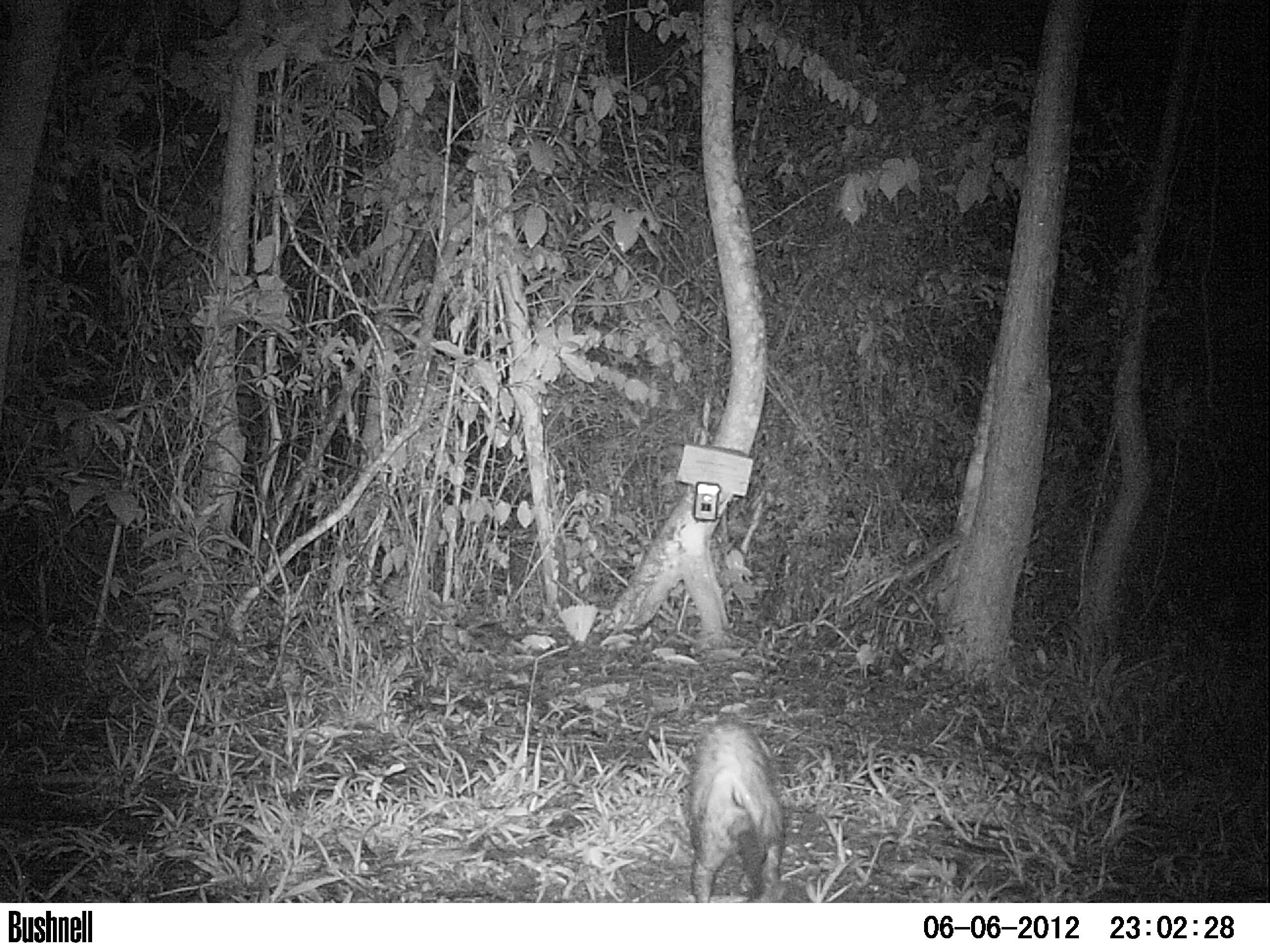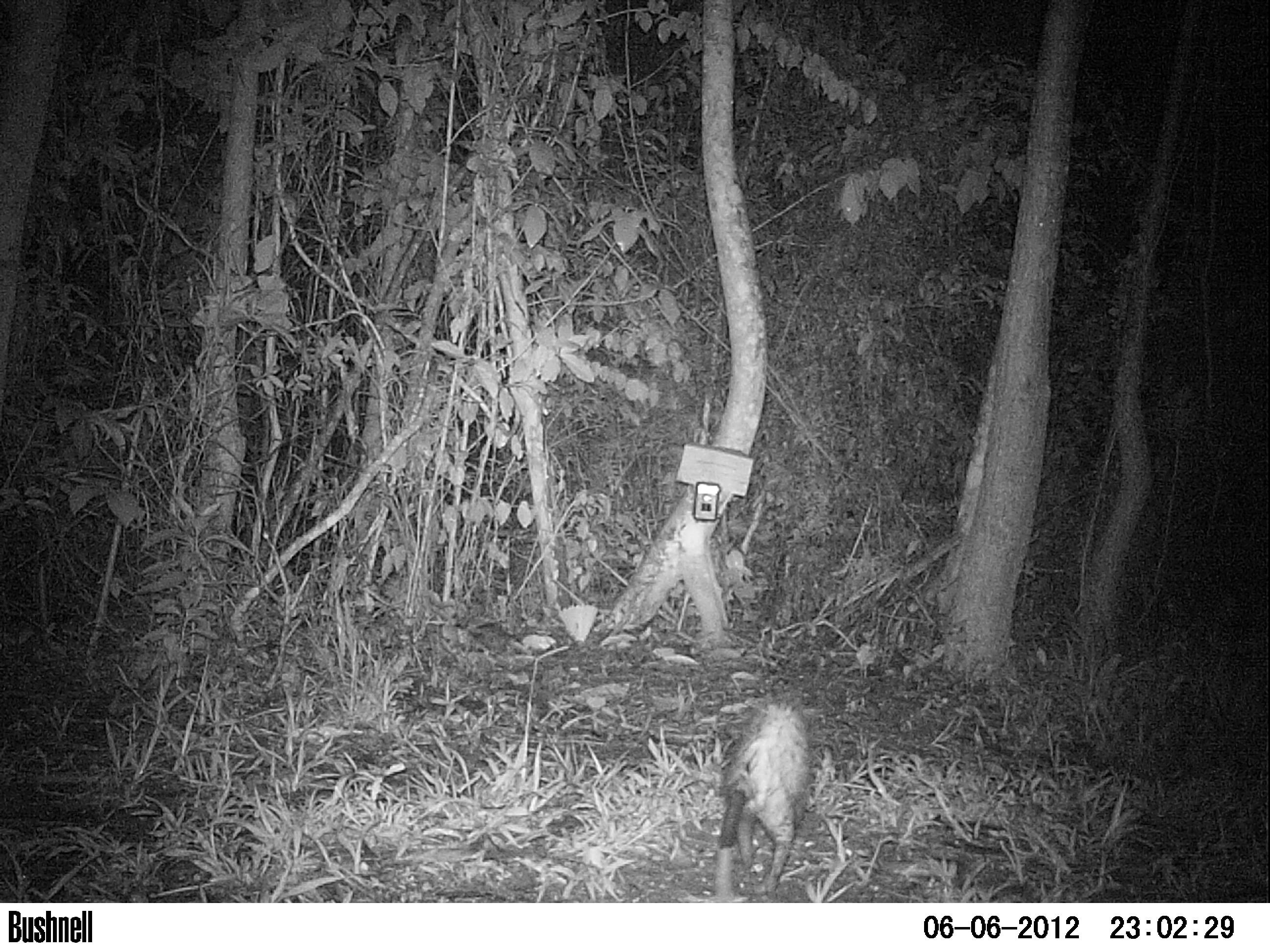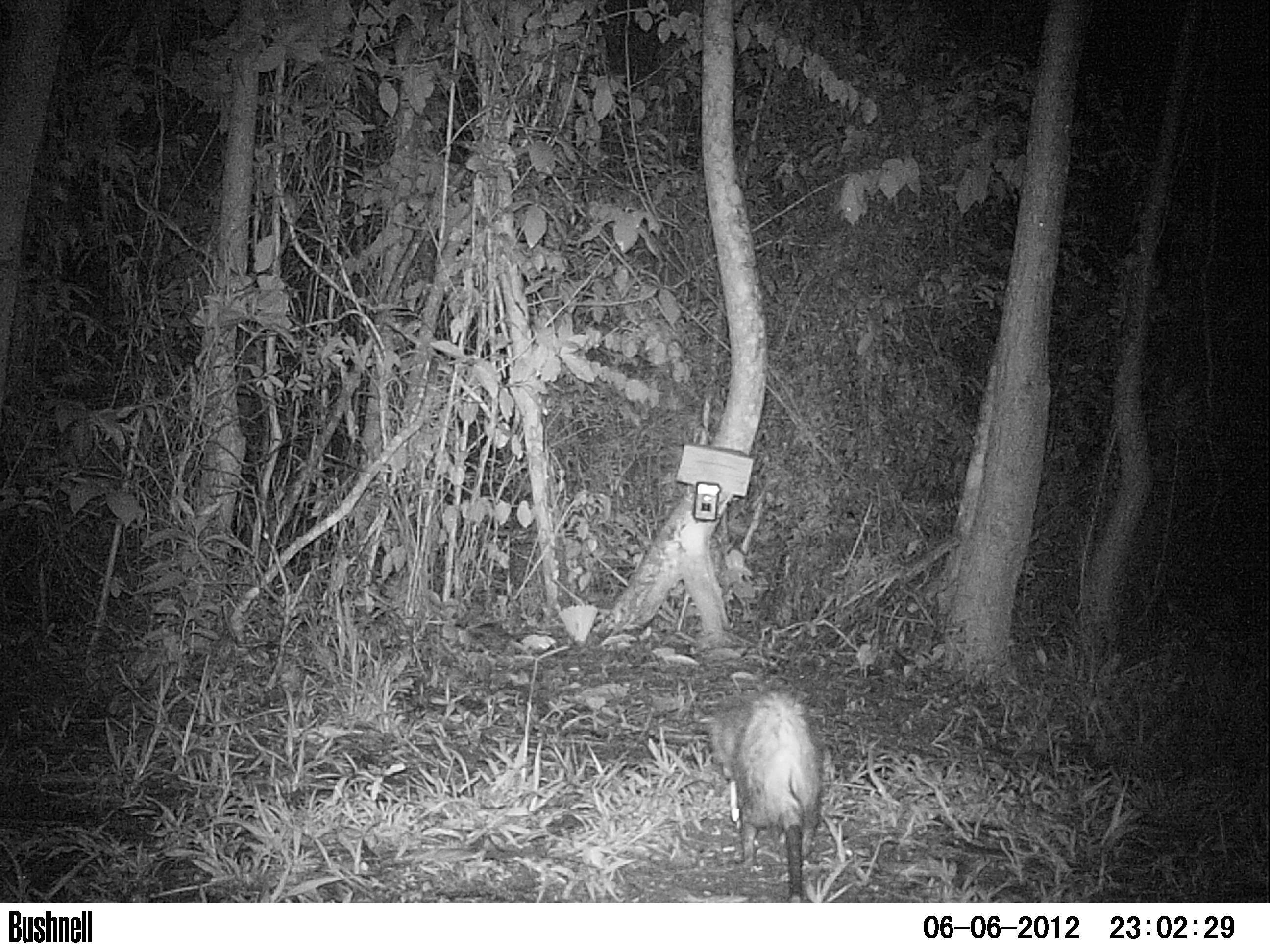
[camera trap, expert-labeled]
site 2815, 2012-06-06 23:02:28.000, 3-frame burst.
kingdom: Animalia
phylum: Chordata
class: Mammalia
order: Didelphimorphia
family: Didelphidae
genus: Didelphis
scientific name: Didelphis marsupialis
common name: southern opossum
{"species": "Didelphis marsupialis (southern opossum)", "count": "1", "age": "adult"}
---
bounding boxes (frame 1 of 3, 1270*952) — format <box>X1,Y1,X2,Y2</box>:
didelphis marsupialis: <box>681,711,788,902</box>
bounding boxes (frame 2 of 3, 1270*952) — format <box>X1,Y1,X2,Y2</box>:
didelphis marsupialis: <box>711,698,813,902</box>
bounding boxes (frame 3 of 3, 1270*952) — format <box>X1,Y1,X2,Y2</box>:
didelphis marsupialis: <box>706,686,826,902</box>